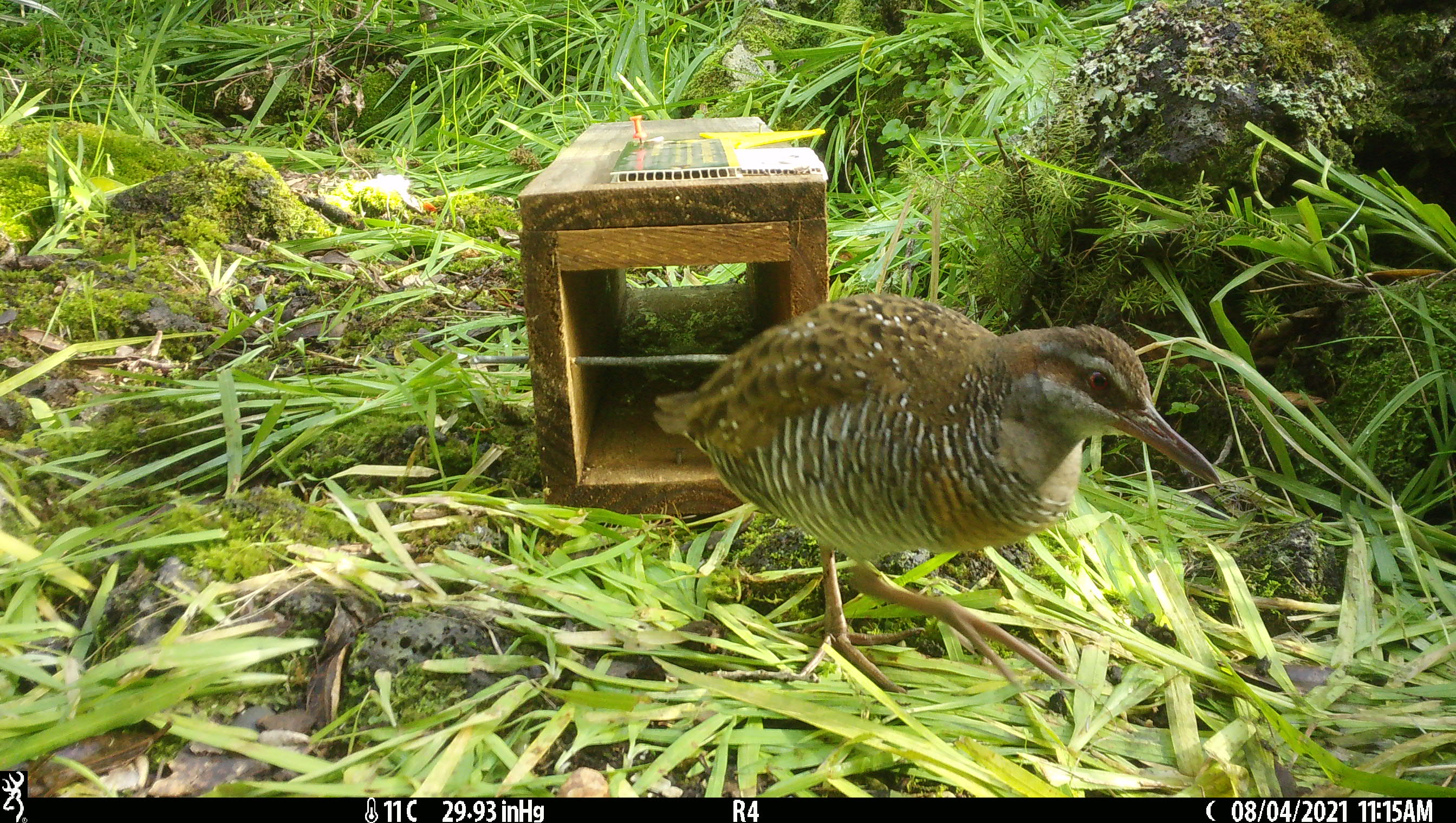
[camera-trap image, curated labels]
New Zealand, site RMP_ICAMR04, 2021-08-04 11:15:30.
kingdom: Animalia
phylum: Chordata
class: Aves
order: Gruiformes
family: Rallidae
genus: Gallirallus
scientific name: Gallirallus philippensis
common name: buff-banded rail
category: banded rail